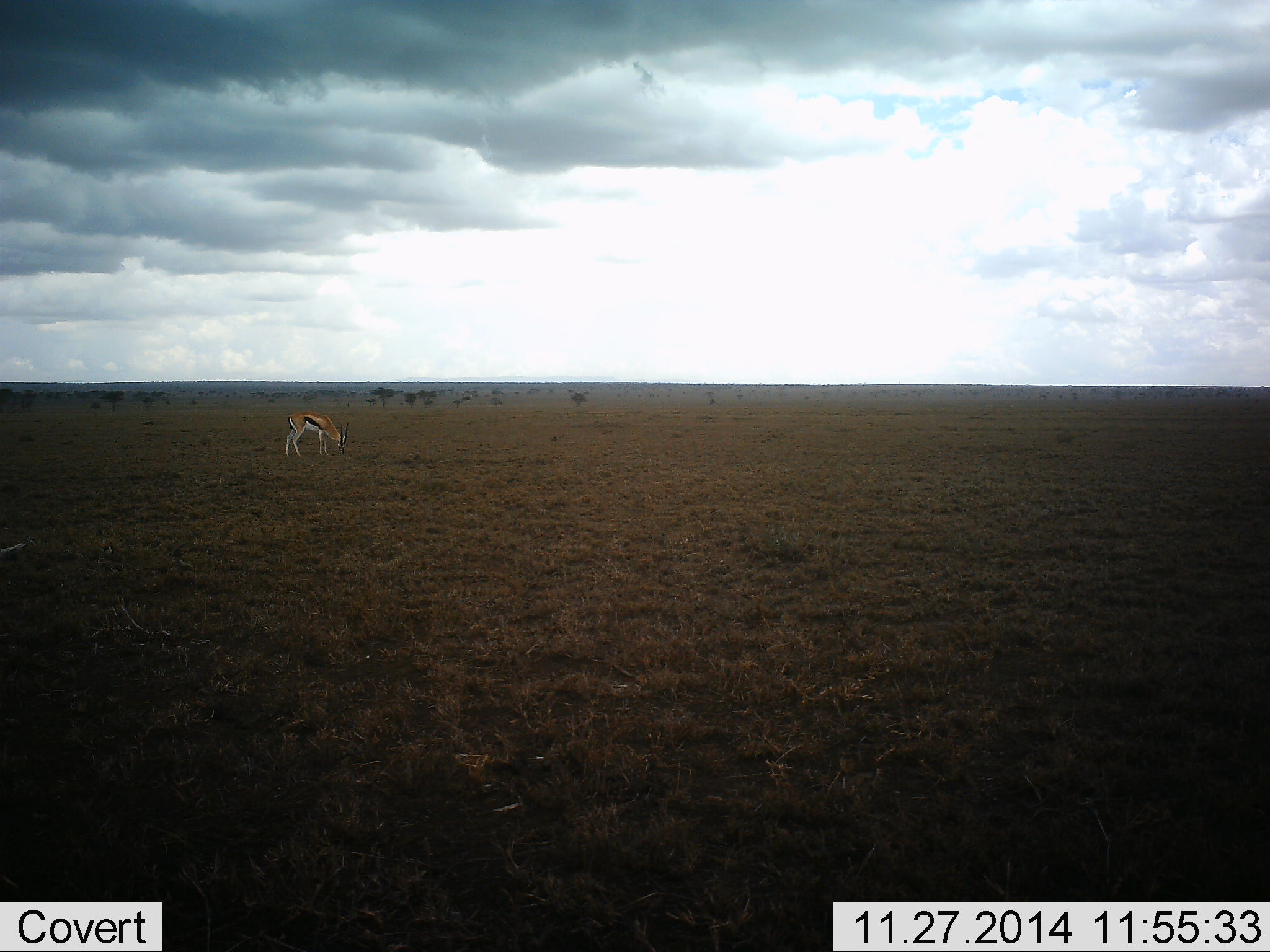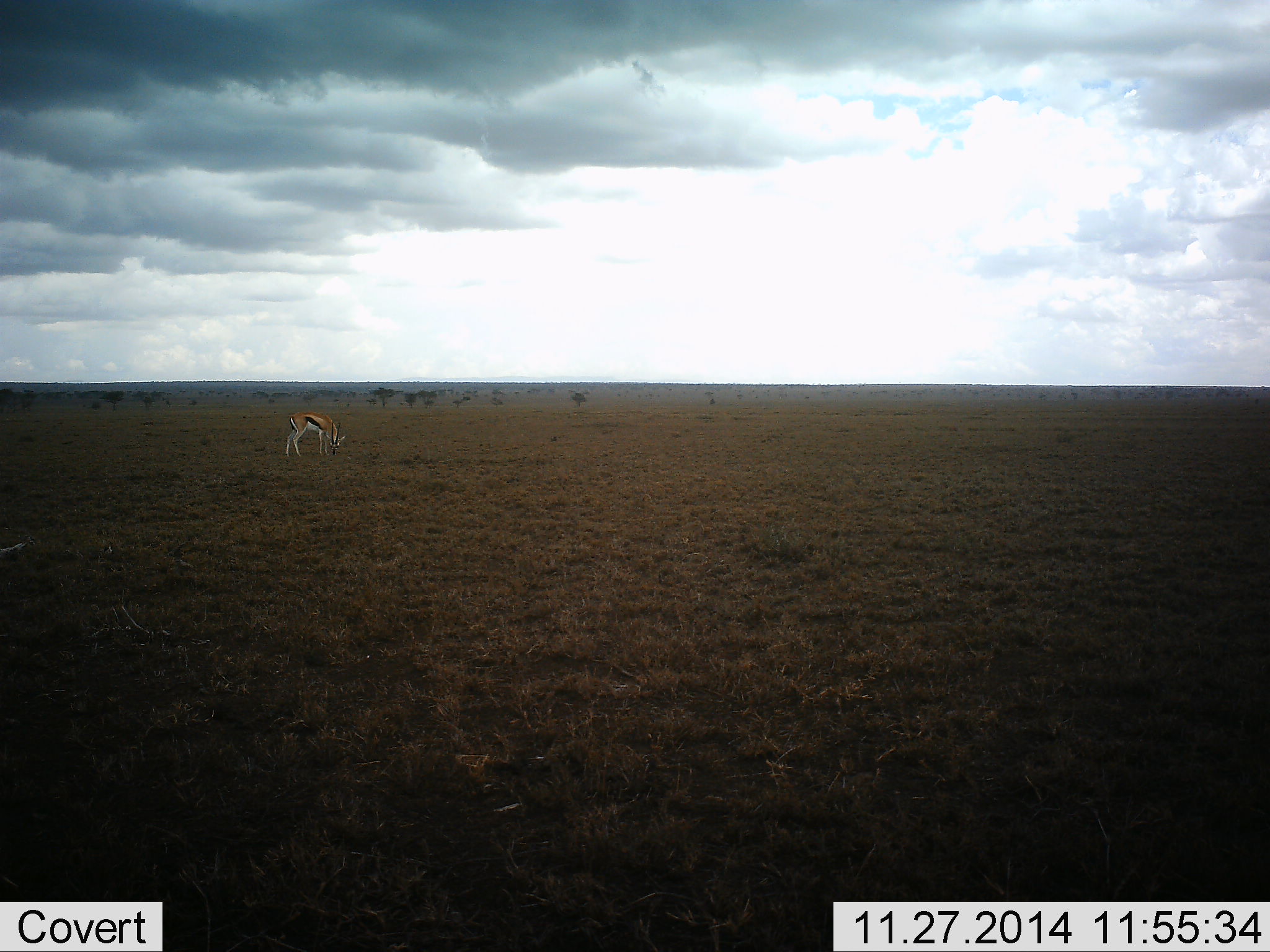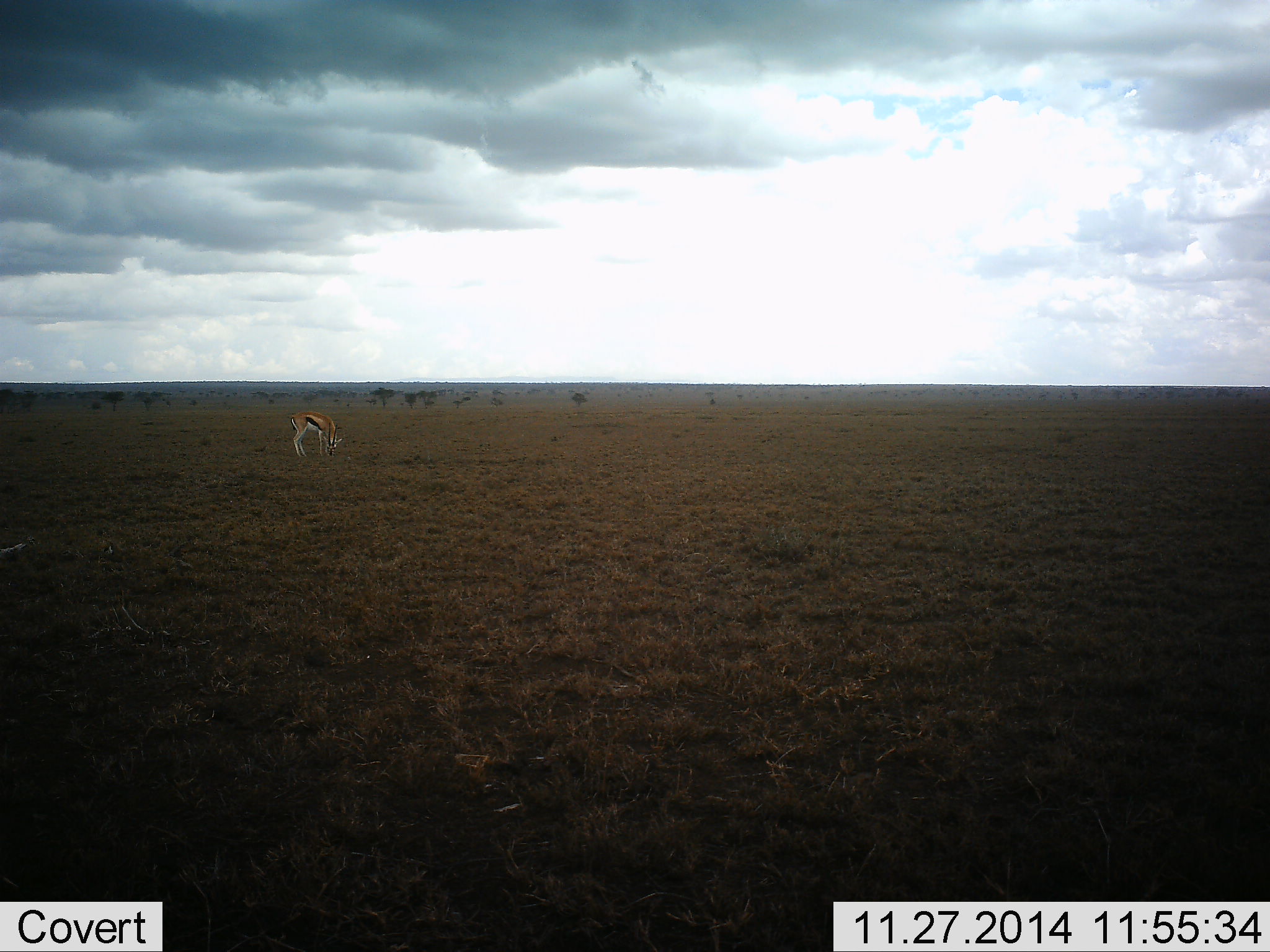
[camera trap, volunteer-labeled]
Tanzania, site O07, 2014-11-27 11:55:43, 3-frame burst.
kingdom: Animalia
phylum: Chordata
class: Mammalia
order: Artiodactyla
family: Bovidae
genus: Eudorcas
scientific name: Eudorcas thomsonii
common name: thomson's gazelle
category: gazellethomsons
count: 1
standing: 40%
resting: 0%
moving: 0%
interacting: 0%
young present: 0%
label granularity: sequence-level